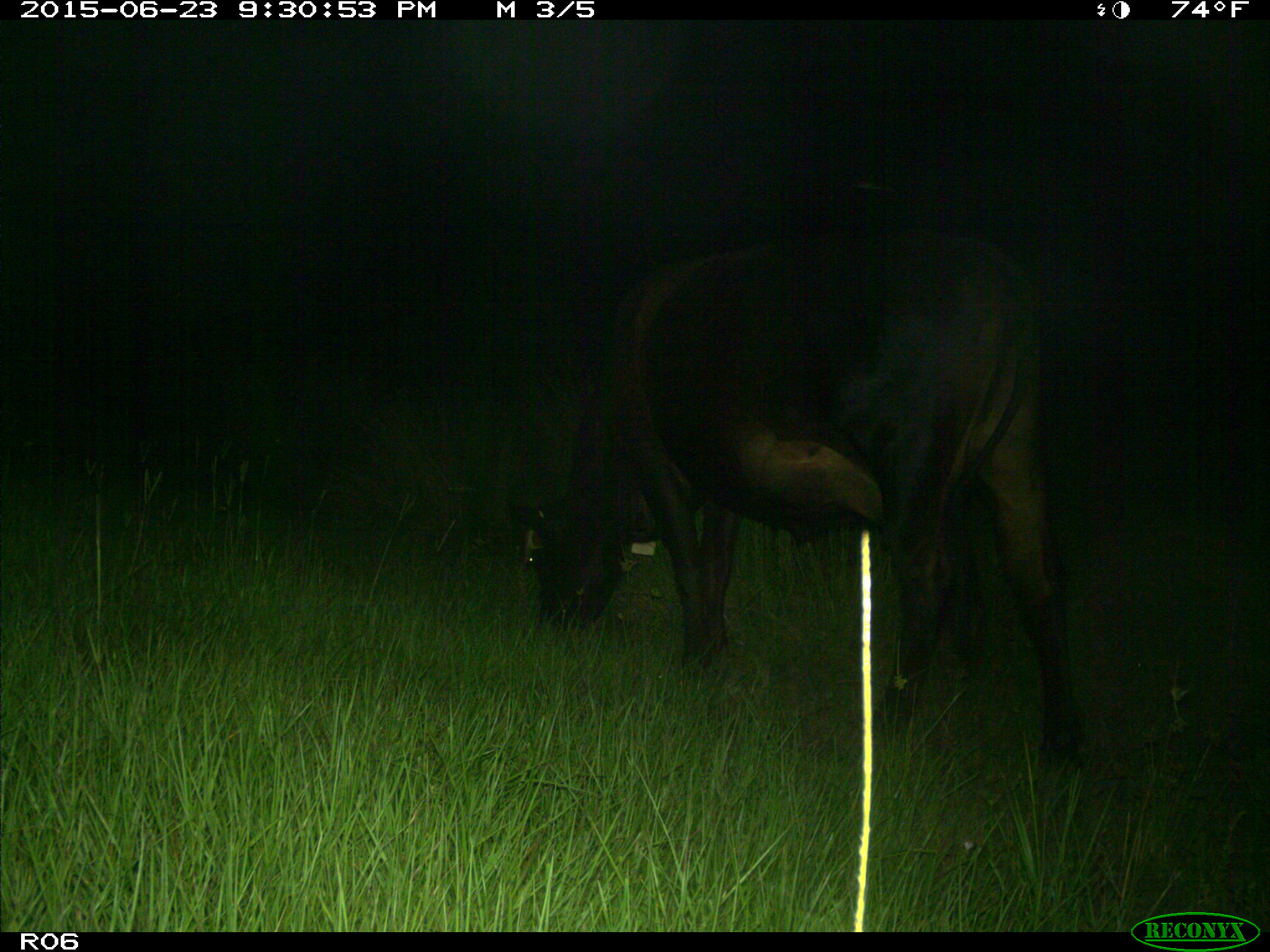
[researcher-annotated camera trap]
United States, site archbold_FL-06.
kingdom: Animalia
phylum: Chordata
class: Mammalia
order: Artiodactyla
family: Bovidae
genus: Bos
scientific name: Bos taurus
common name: domestic cow